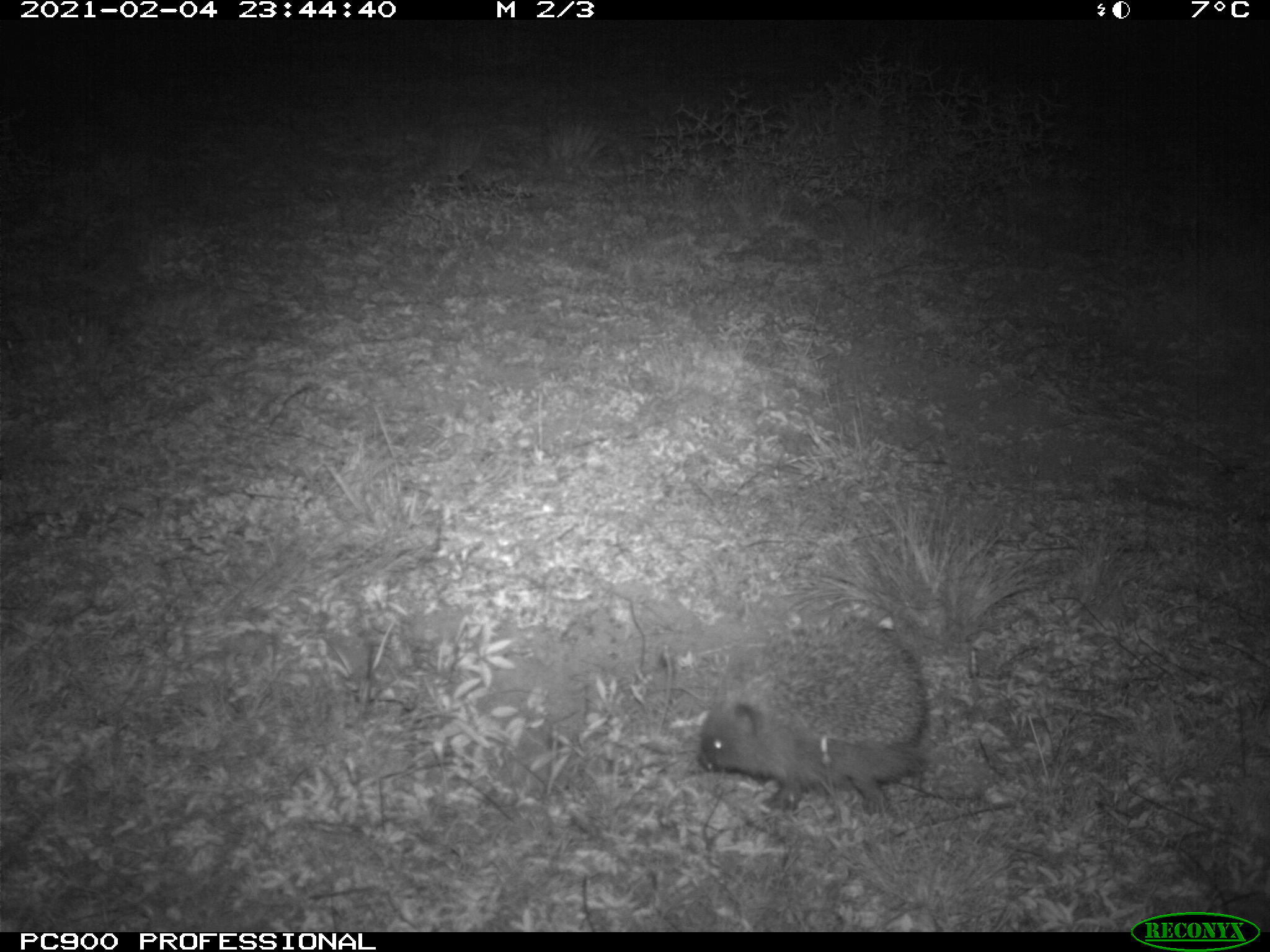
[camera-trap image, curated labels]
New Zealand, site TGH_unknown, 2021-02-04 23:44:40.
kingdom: Animalia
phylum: Chordata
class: Mammalia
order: Eulipotyphla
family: Erinaceidae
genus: Erinaceus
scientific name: Erinaceus europaeus europaeus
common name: european hedgehog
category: hedgehog